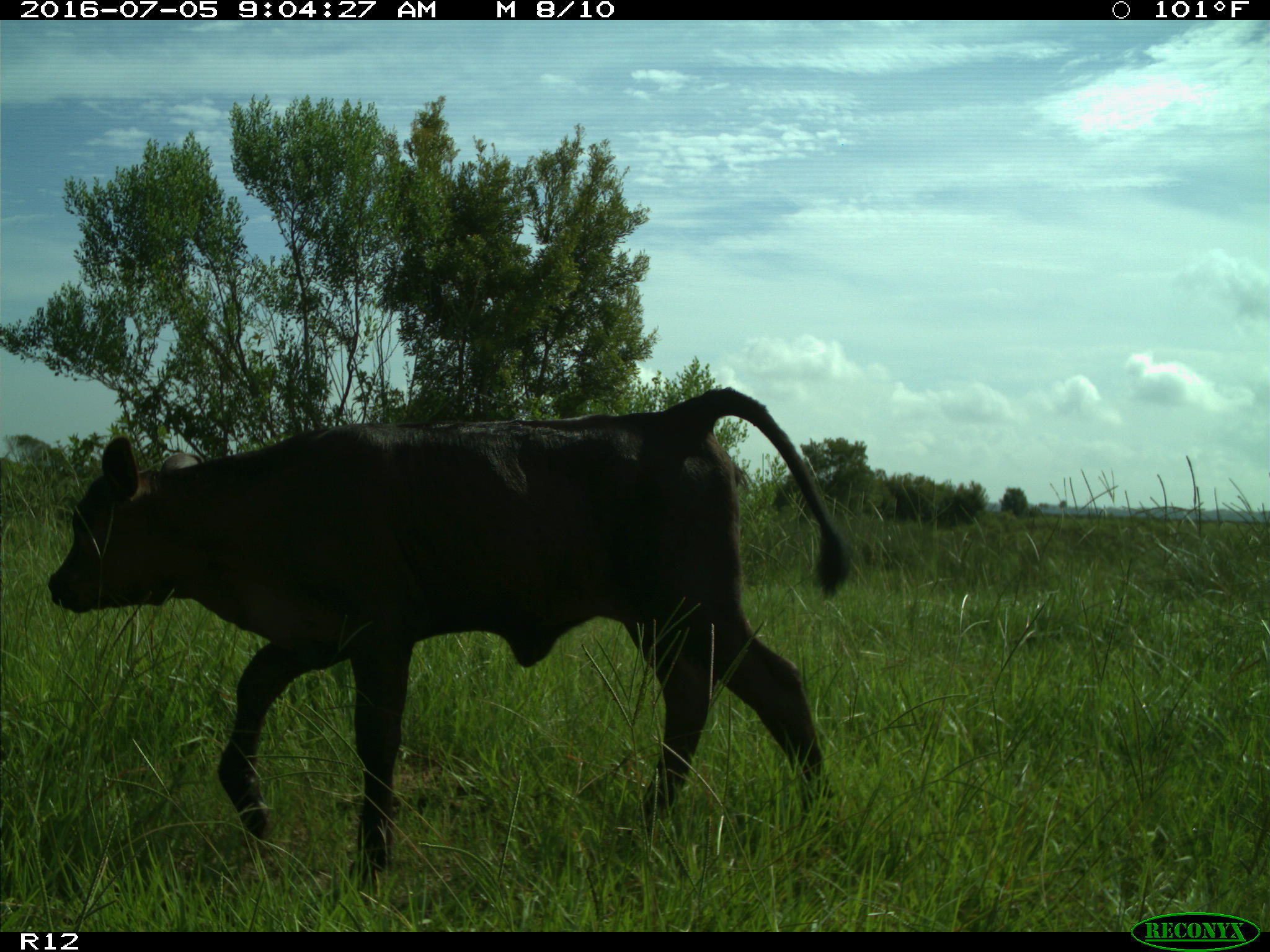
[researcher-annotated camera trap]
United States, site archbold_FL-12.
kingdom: Animalia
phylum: Chordata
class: Mammalia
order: Artiodactyla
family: Bovidae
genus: Bos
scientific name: Bos taurus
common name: domestic cow